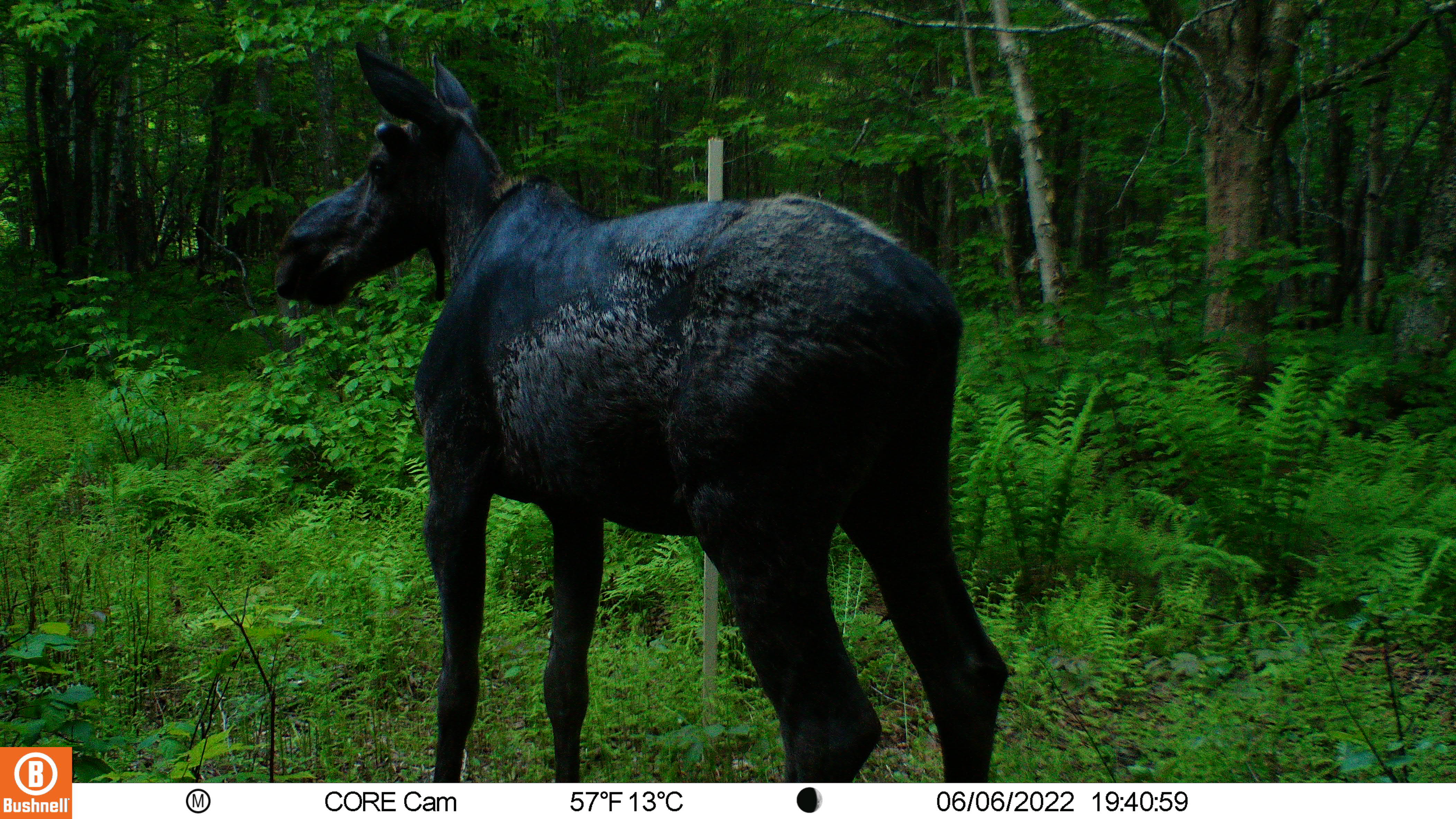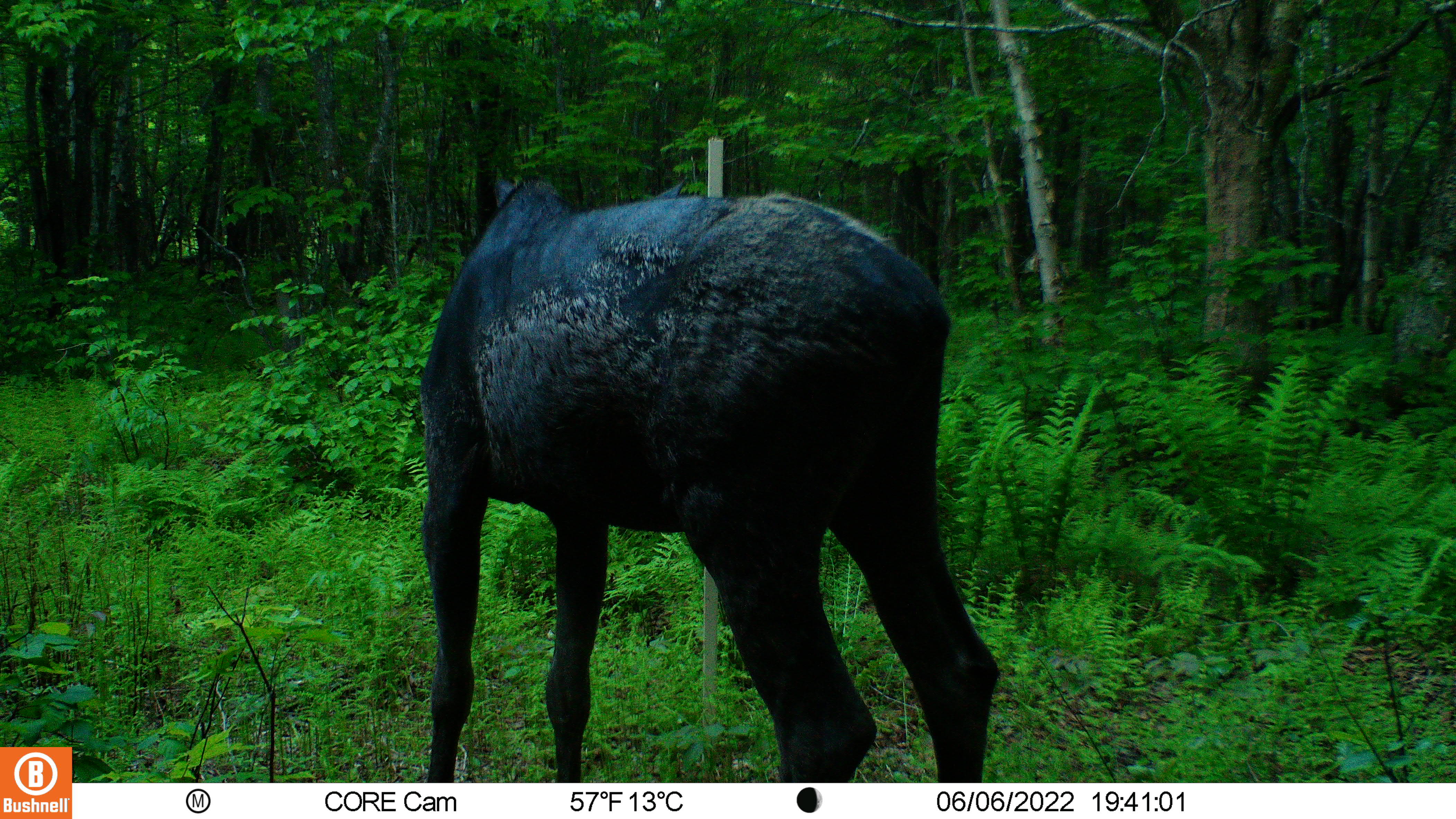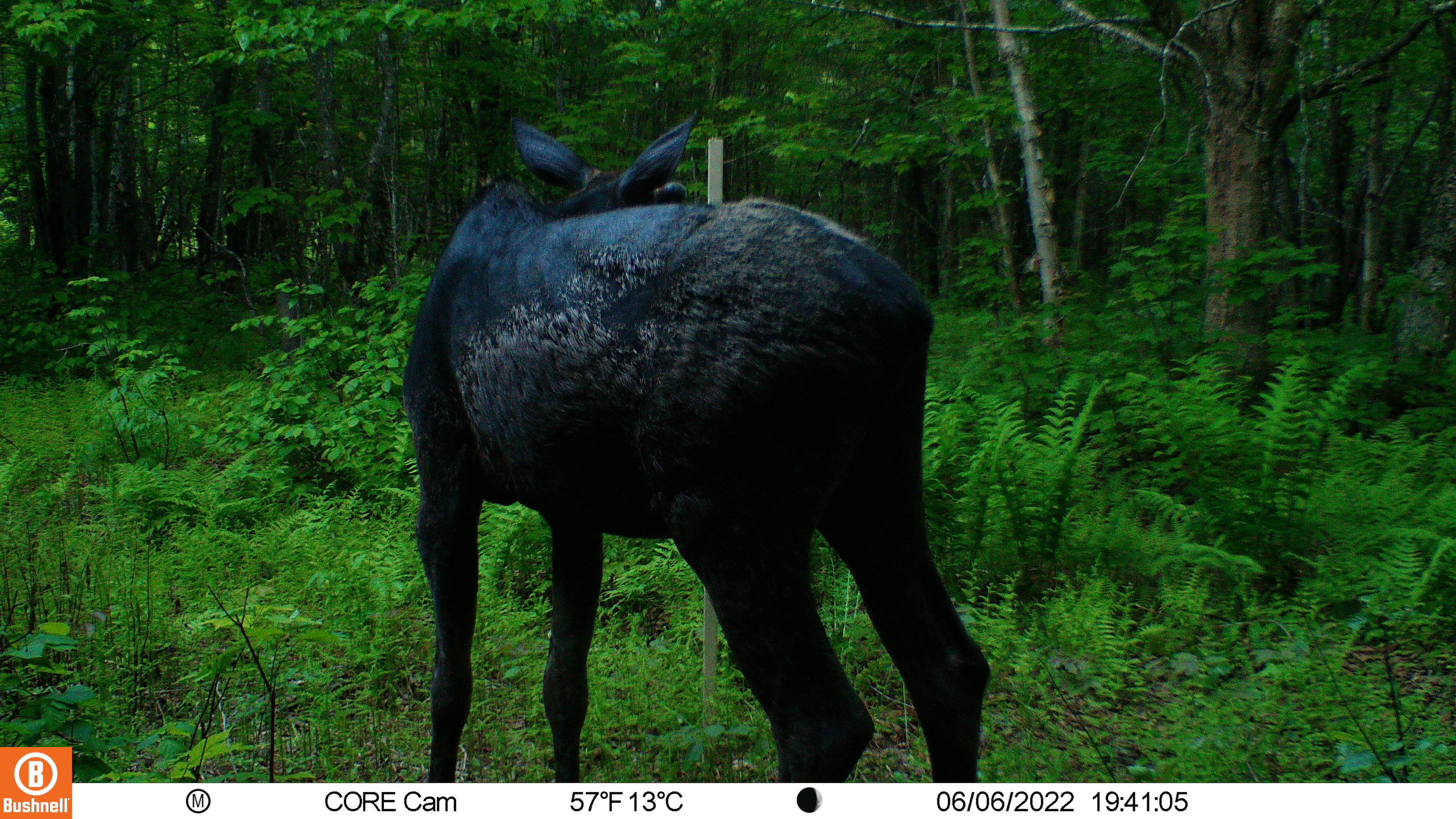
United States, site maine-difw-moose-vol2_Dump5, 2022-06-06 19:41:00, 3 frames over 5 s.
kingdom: Animalia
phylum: Chordata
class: Mammalia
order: Artiodactyla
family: Cervidae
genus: Alces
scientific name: Alces alces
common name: moose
Moose (Alces alces).